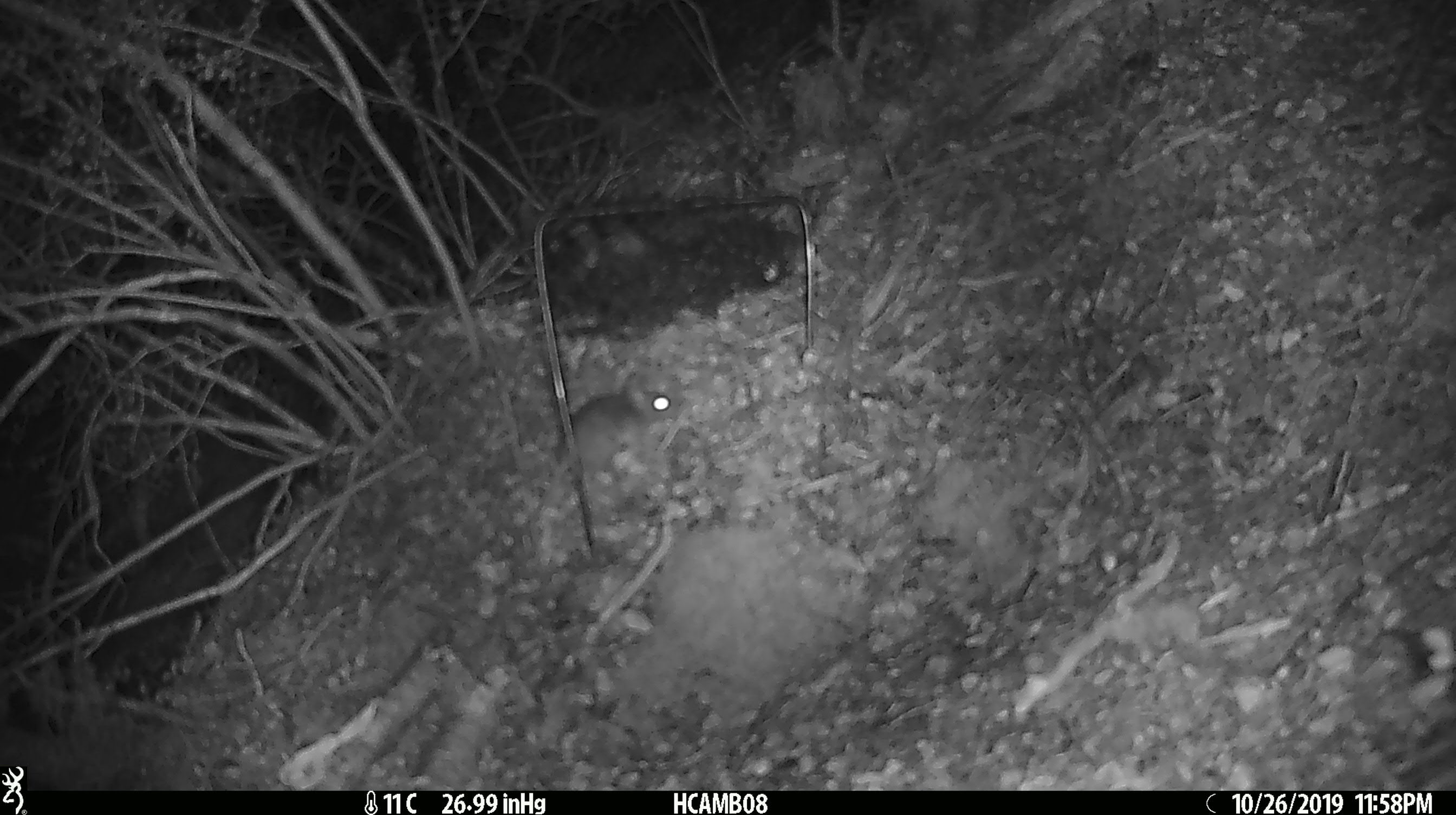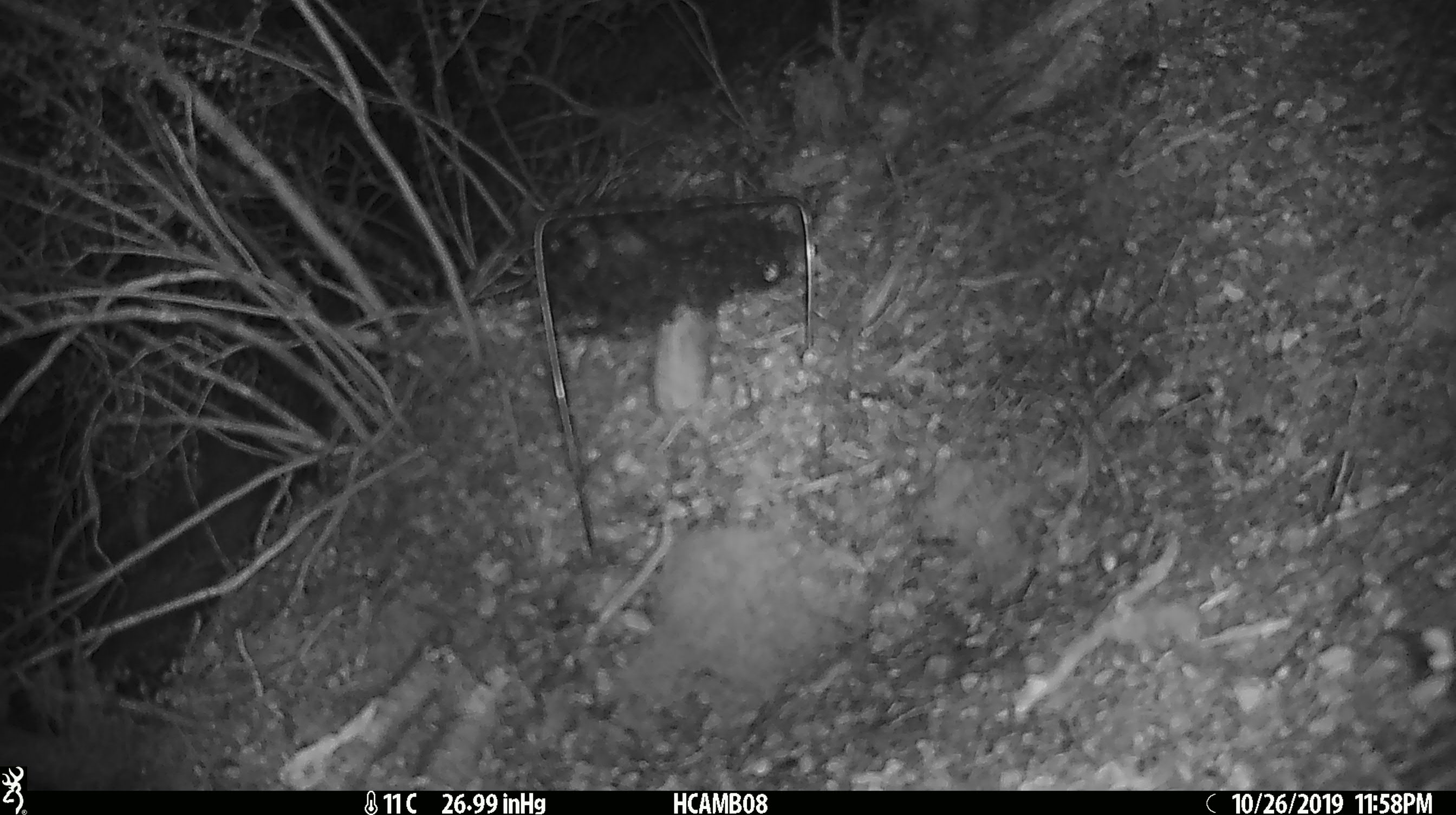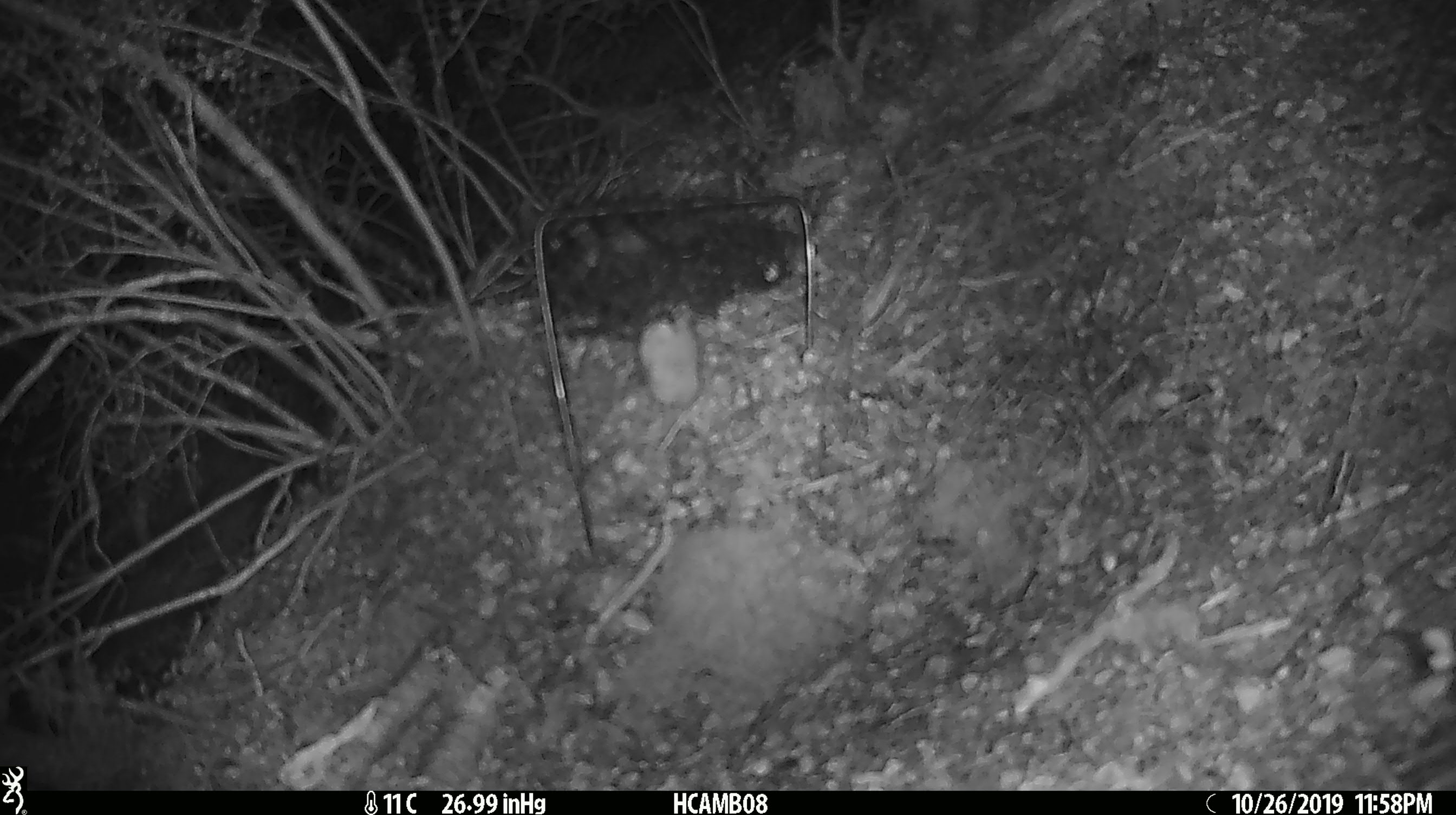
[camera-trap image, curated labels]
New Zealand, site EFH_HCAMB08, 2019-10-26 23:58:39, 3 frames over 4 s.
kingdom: Animalia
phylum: Chordata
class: Mammalia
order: Rodentia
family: Muridae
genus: Mus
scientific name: Mus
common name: mouse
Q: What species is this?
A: Mouse (Mus).